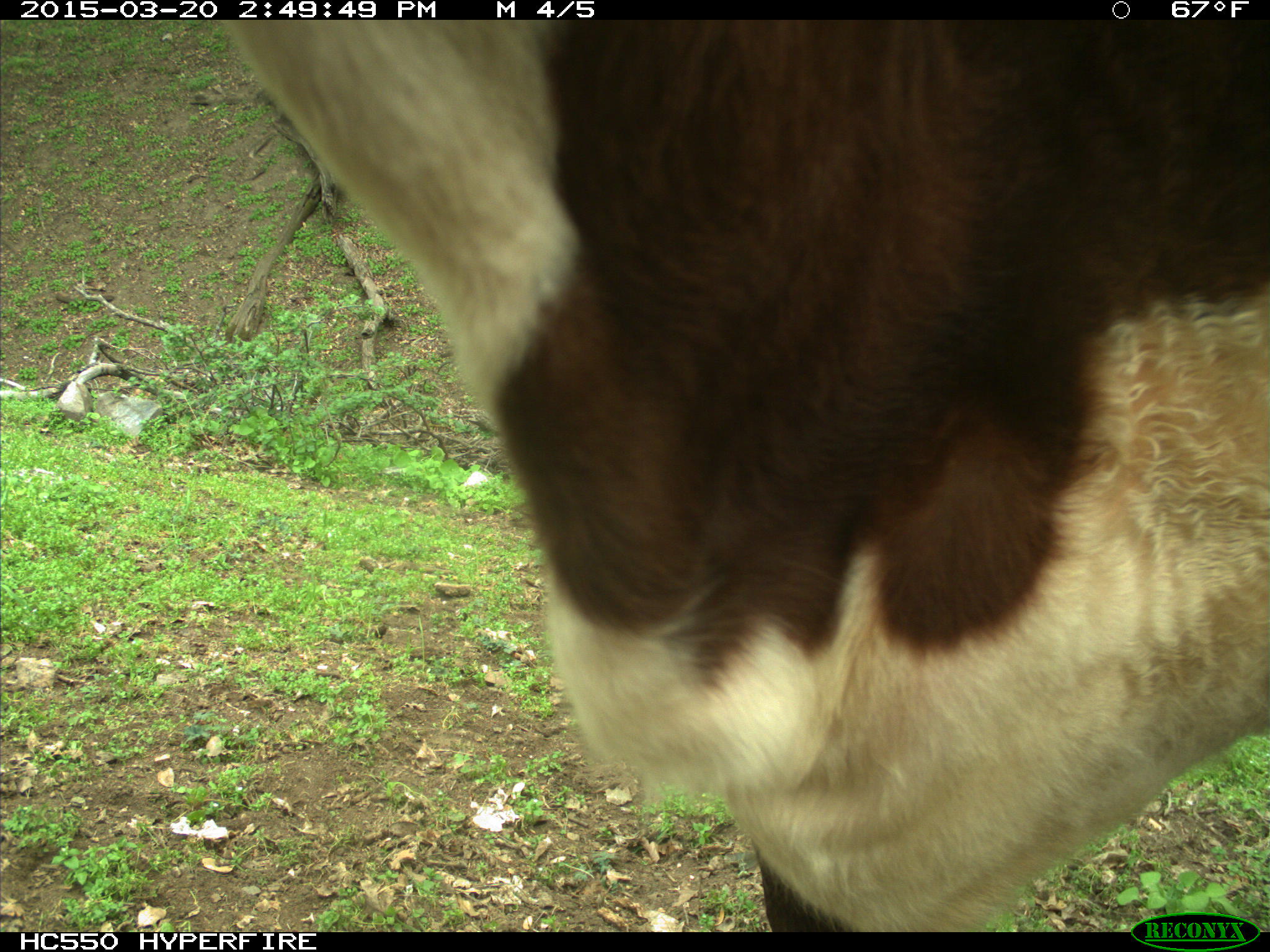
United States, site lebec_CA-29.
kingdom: Animalia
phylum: Chordata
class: Mammalia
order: Artiodactyla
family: Bovidae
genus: Bos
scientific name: Bos taurus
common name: domestic cow